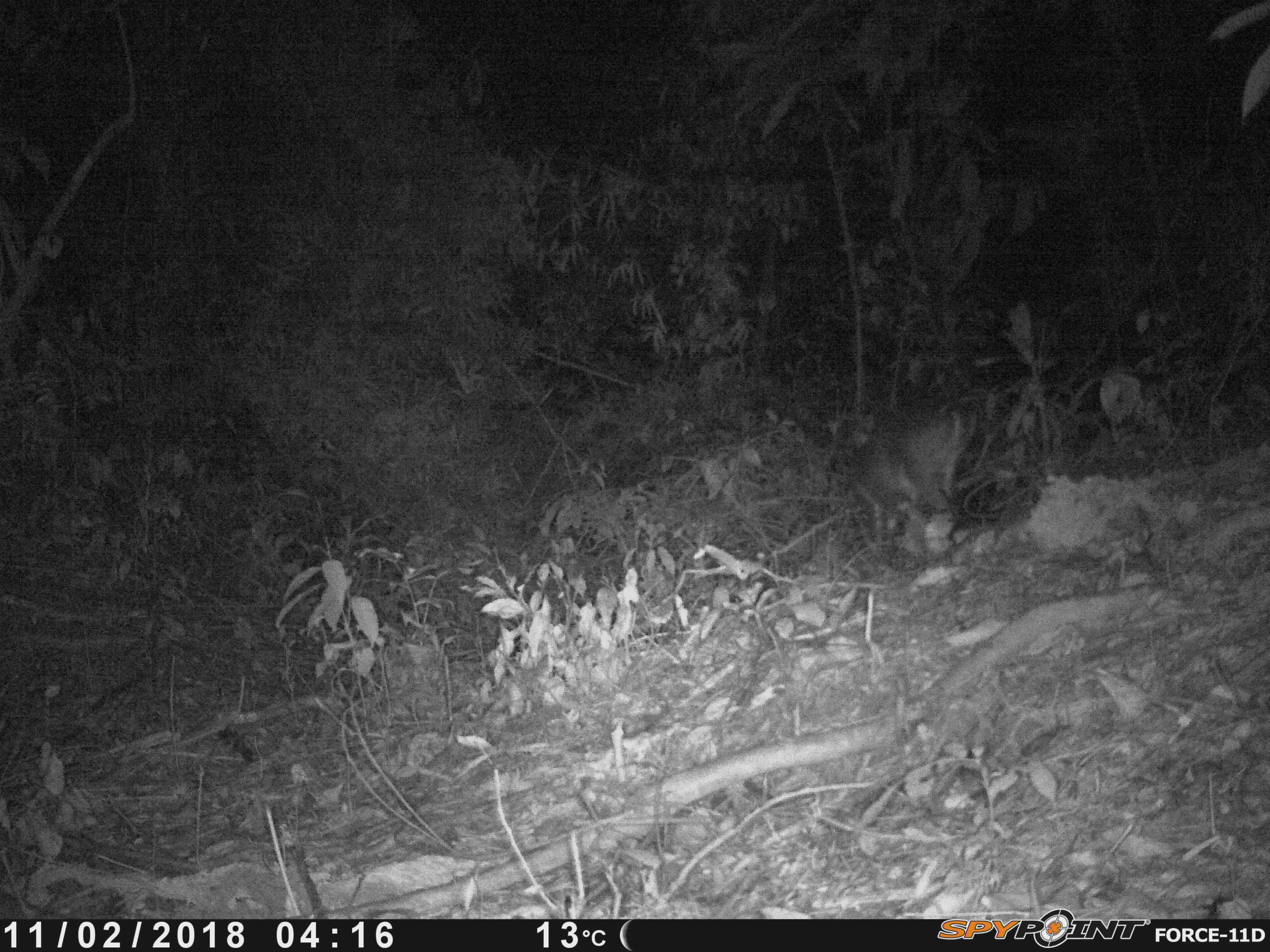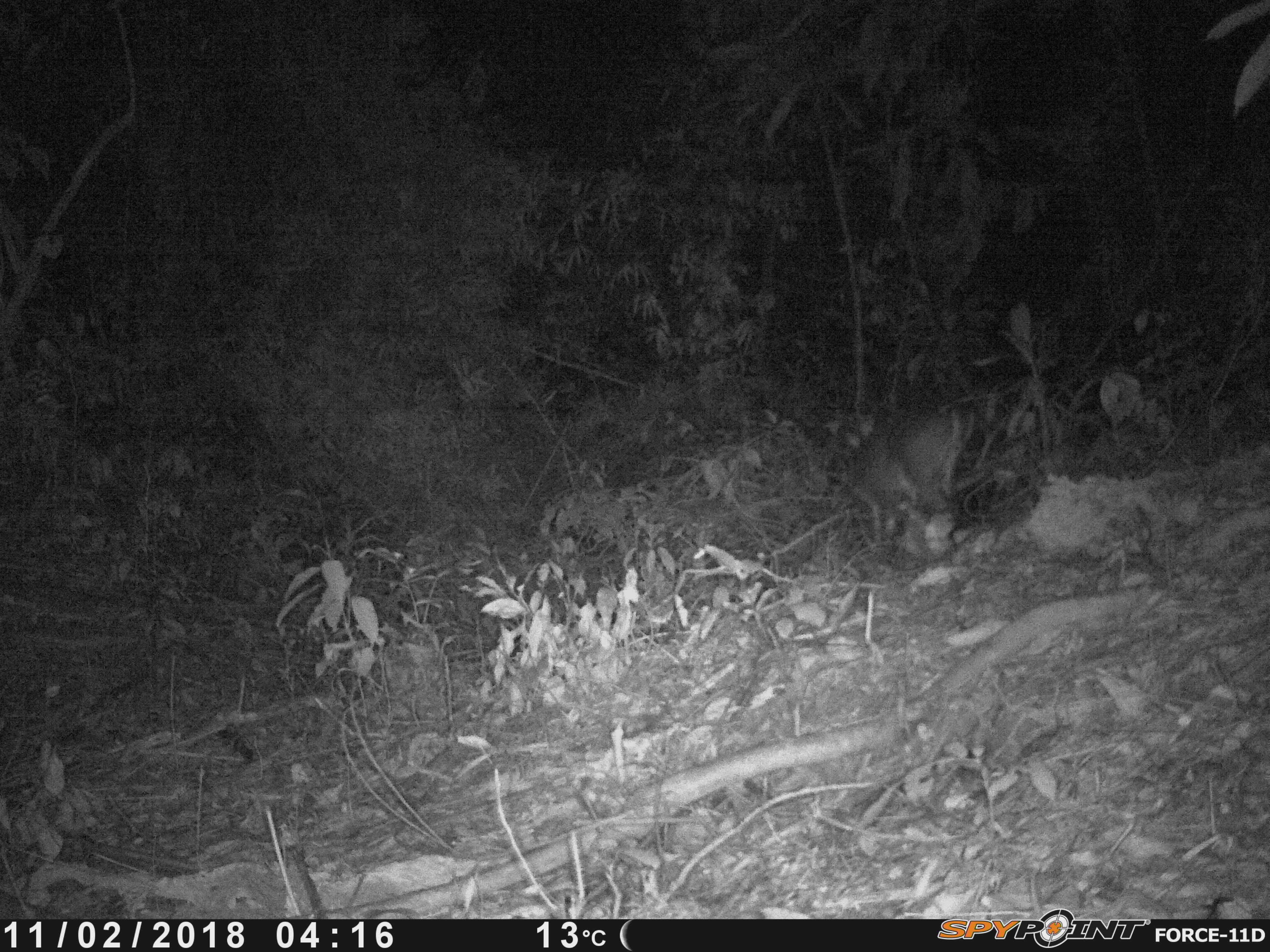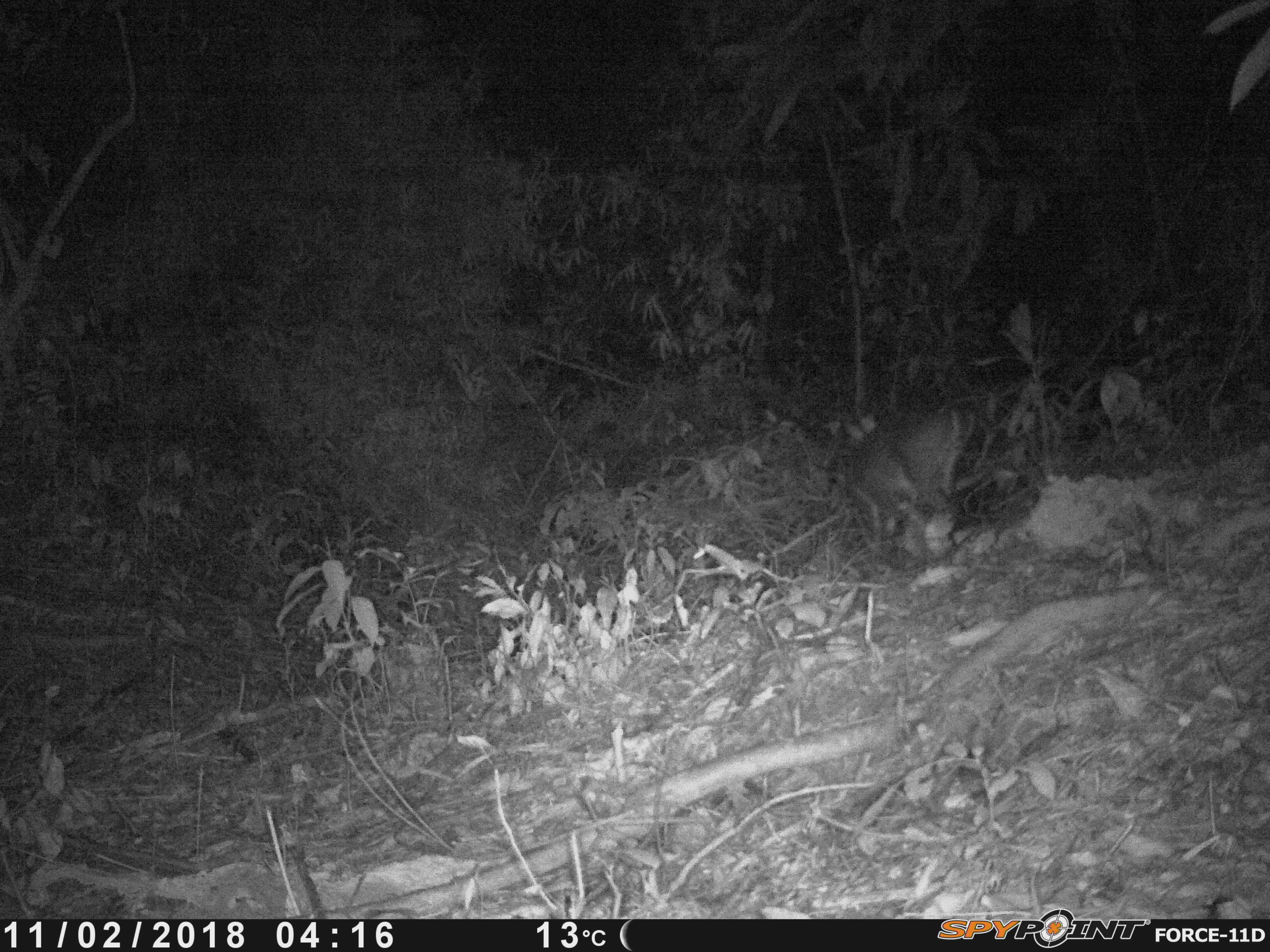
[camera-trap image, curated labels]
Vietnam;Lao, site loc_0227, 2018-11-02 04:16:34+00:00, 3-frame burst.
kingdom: Animalia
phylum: Chordata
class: Mammalia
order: Artiodactyla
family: Cervidae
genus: Muntiacus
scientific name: Muntiacus vuquangensis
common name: large-antlered muntjac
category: large antlered muntjac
Large antlered muntjac (large-antlered muntjac) (Muntiacus vuquangensis). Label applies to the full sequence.